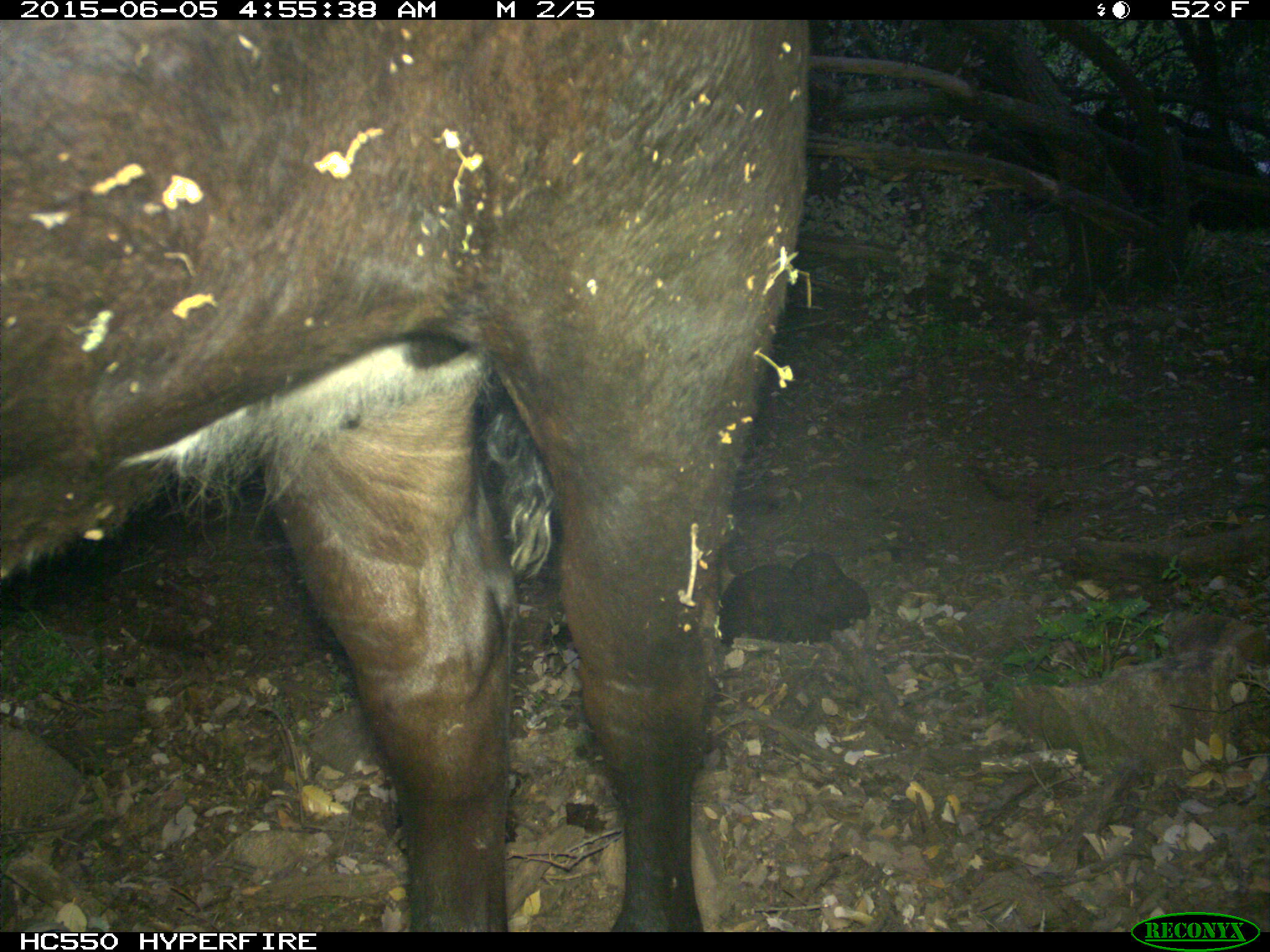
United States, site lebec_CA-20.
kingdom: Animalia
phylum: Chordata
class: Mammalia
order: Artiodactyla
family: Bovidae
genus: Bos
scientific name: Bos taurus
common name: domestic cow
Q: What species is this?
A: Bos taurus (domestic cow).